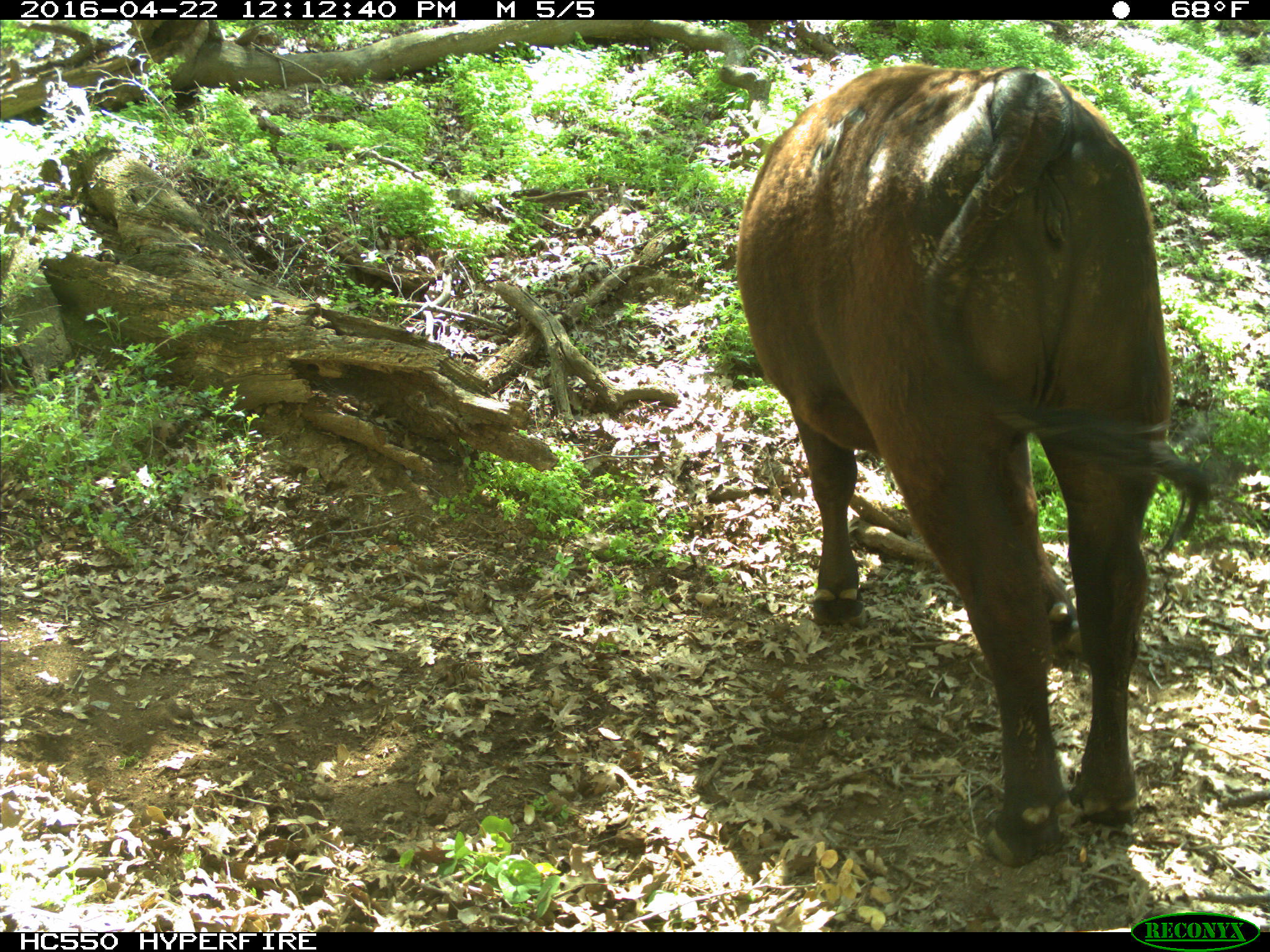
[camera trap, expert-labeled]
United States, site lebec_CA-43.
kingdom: Animalia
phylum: Chordata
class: Mammalia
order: Artiodactyla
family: Bovidae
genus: Bos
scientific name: Bos taurus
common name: domestic cow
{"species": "Bos taurus (domestic cow)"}